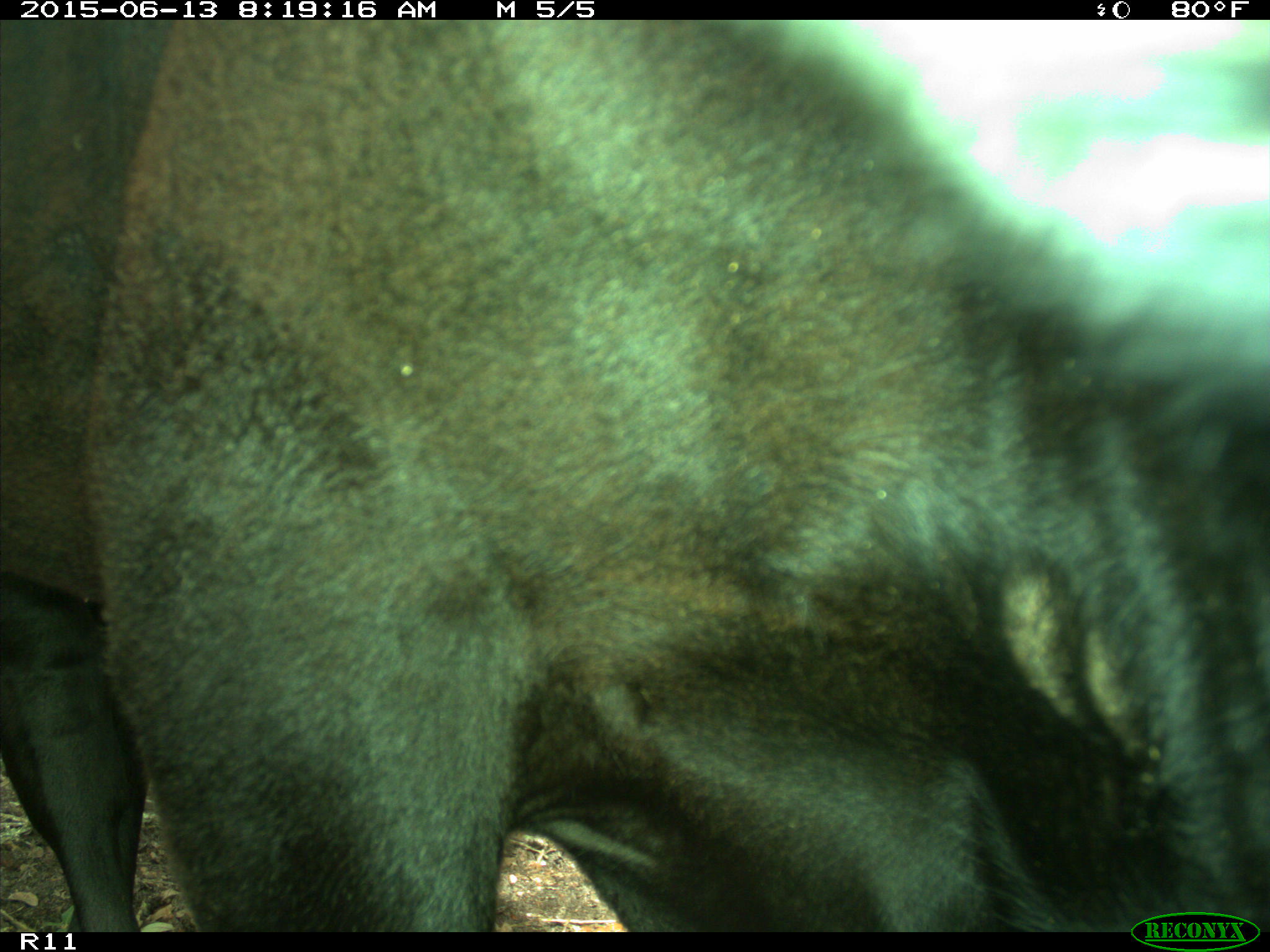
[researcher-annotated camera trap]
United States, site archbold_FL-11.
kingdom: Animalia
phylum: Chordata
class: Mammalia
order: Artiodactyla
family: Bovidae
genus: Bos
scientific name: Bos taurus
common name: domestic cow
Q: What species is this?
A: Bos taurus (domestic cow).